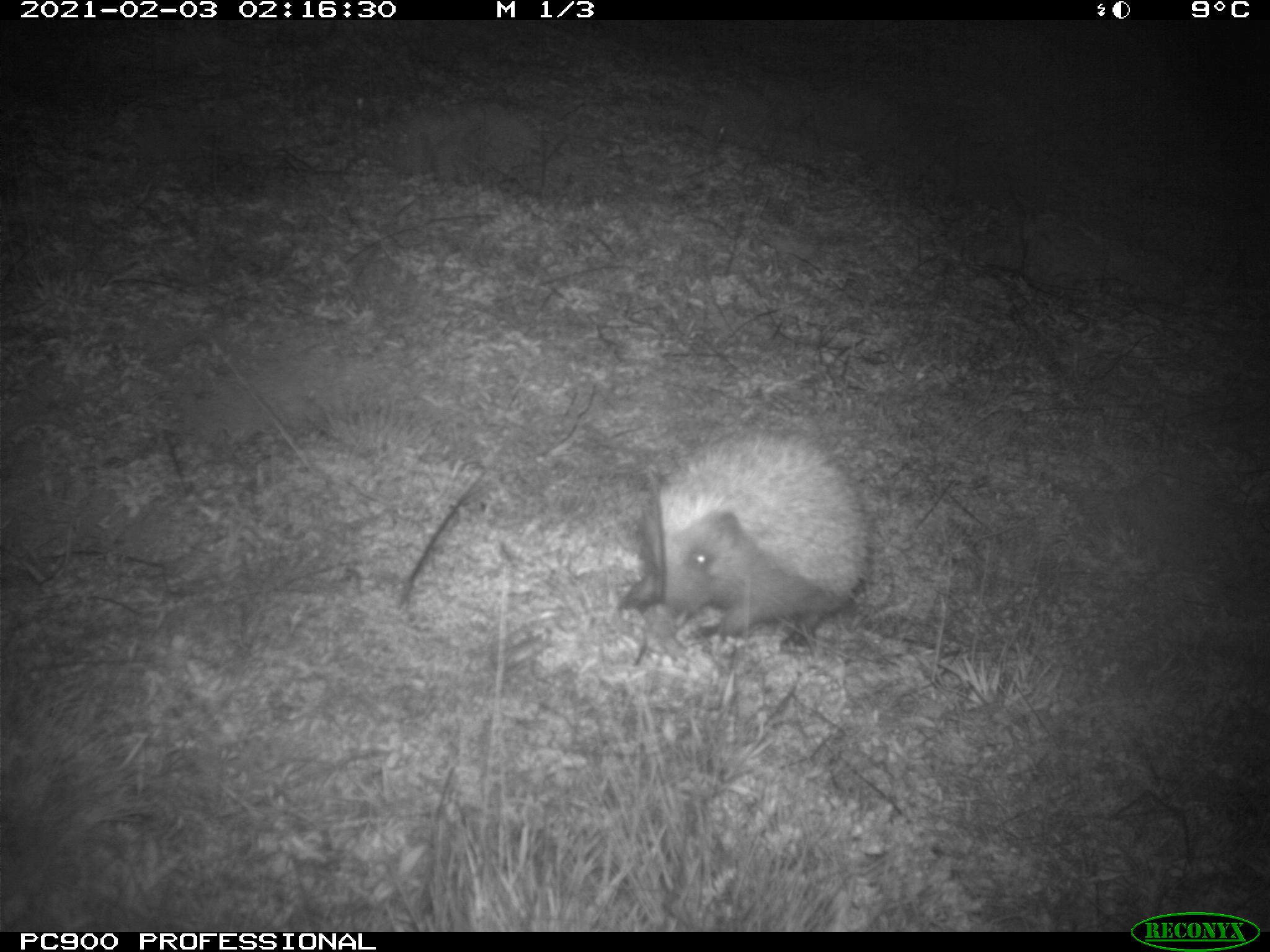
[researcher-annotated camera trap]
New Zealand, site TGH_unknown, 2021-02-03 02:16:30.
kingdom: Animalia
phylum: Chordata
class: Mammalia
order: Eulipotyphla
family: Erinaceidae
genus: Erinaceus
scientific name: Erinaceus europaeus europaeus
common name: european hedgehog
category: hedgehog